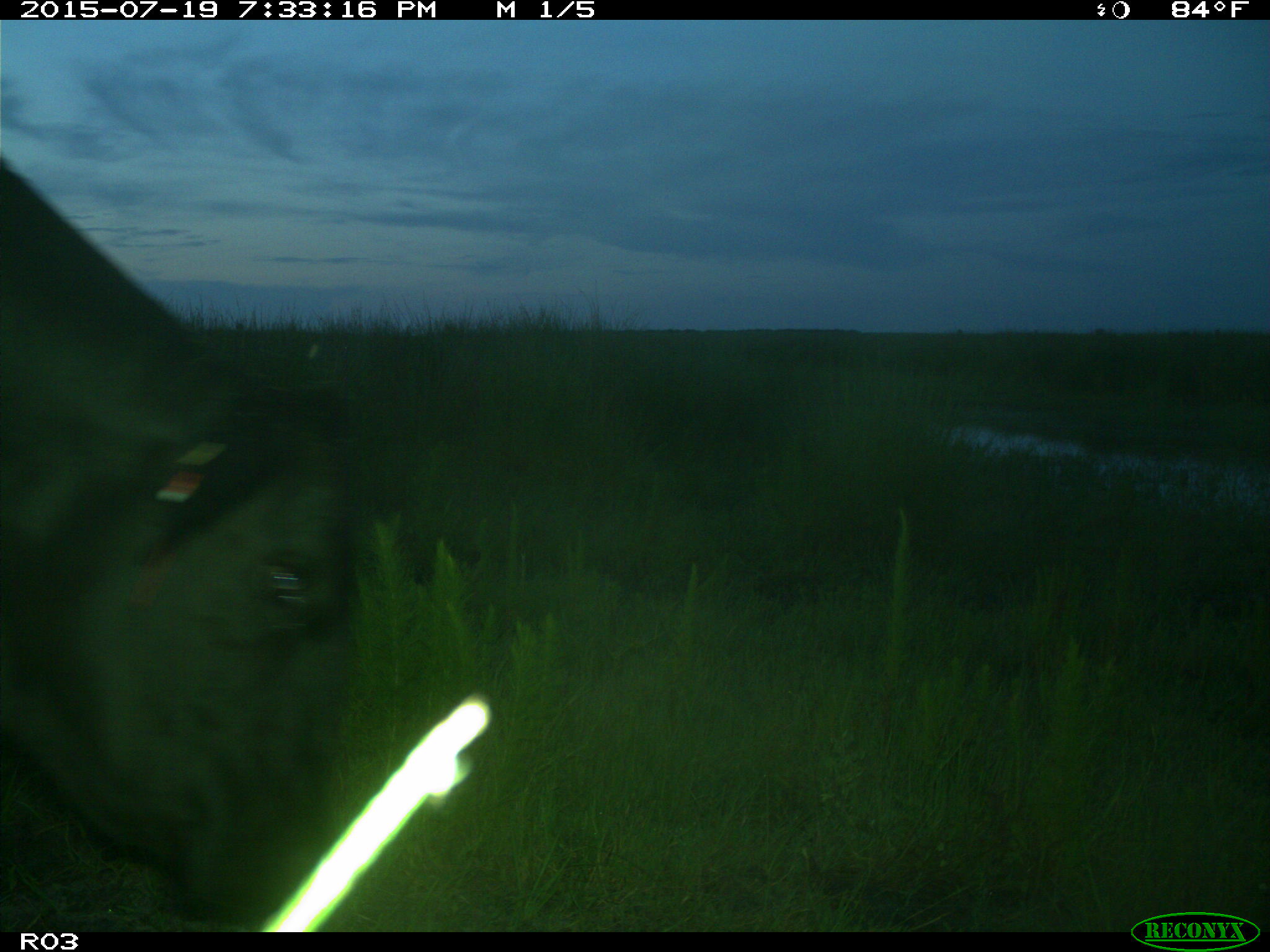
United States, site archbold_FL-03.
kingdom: Animalia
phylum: Chordata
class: Mammalia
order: Artiodactyla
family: Bovidae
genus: Bos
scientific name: Bos taurus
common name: domestic cow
Bos taurus (domestic cow).